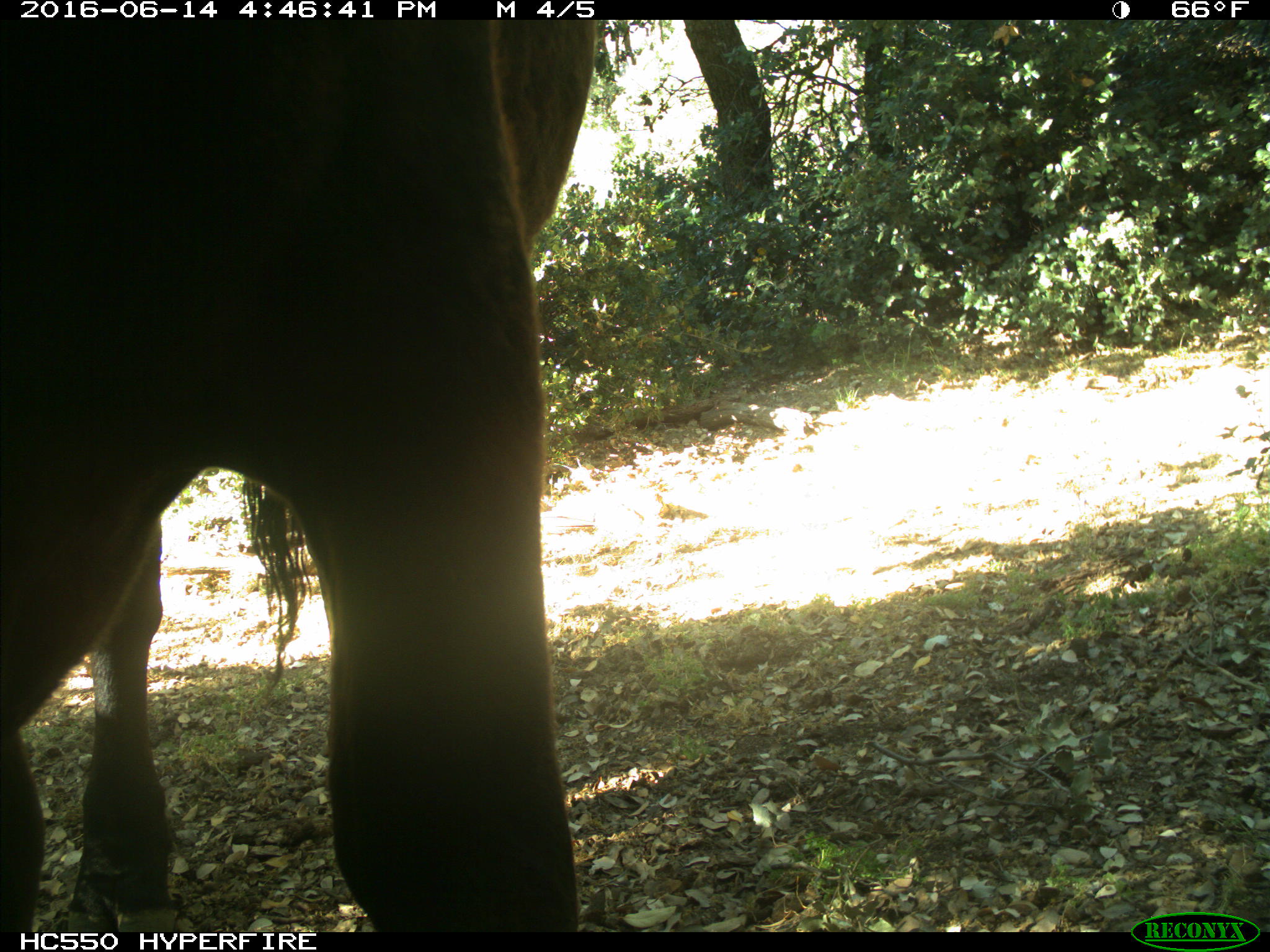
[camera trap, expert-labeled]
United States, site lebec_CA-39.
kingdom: Animalia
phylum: Chordata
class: Mammalia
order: Artiodactyla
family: Bovidae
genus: Bos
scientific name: Bos taurus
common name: domestic cow